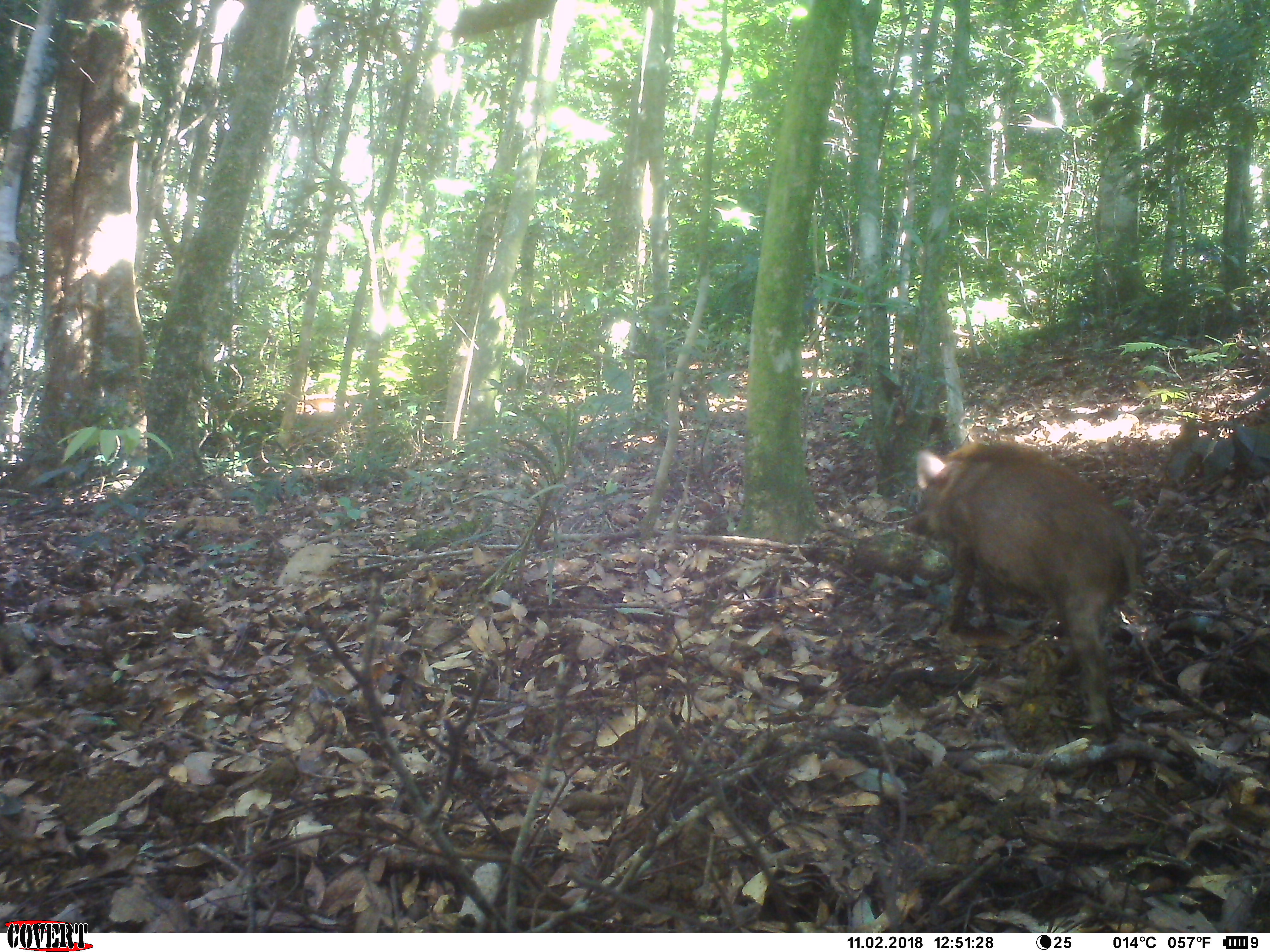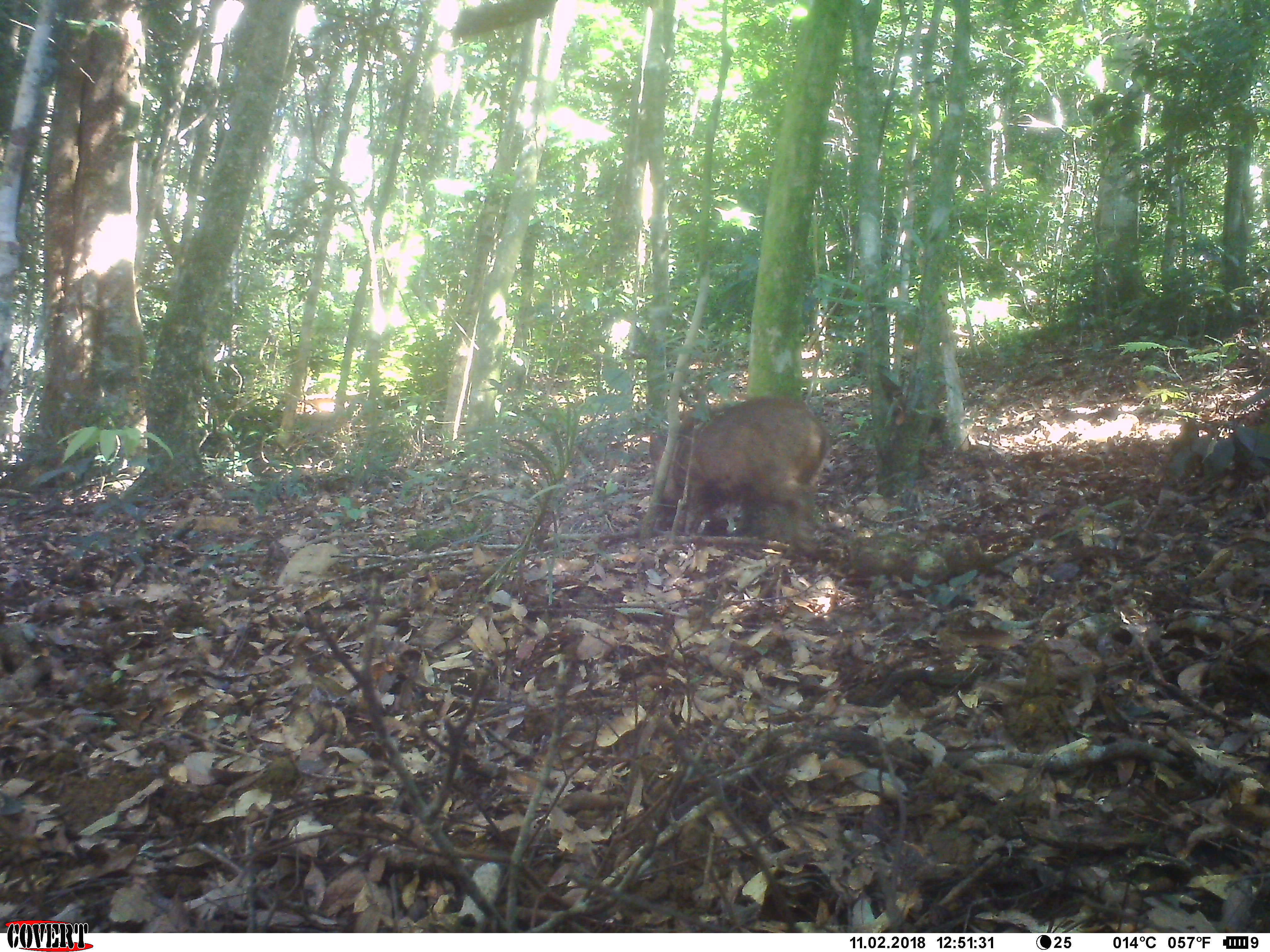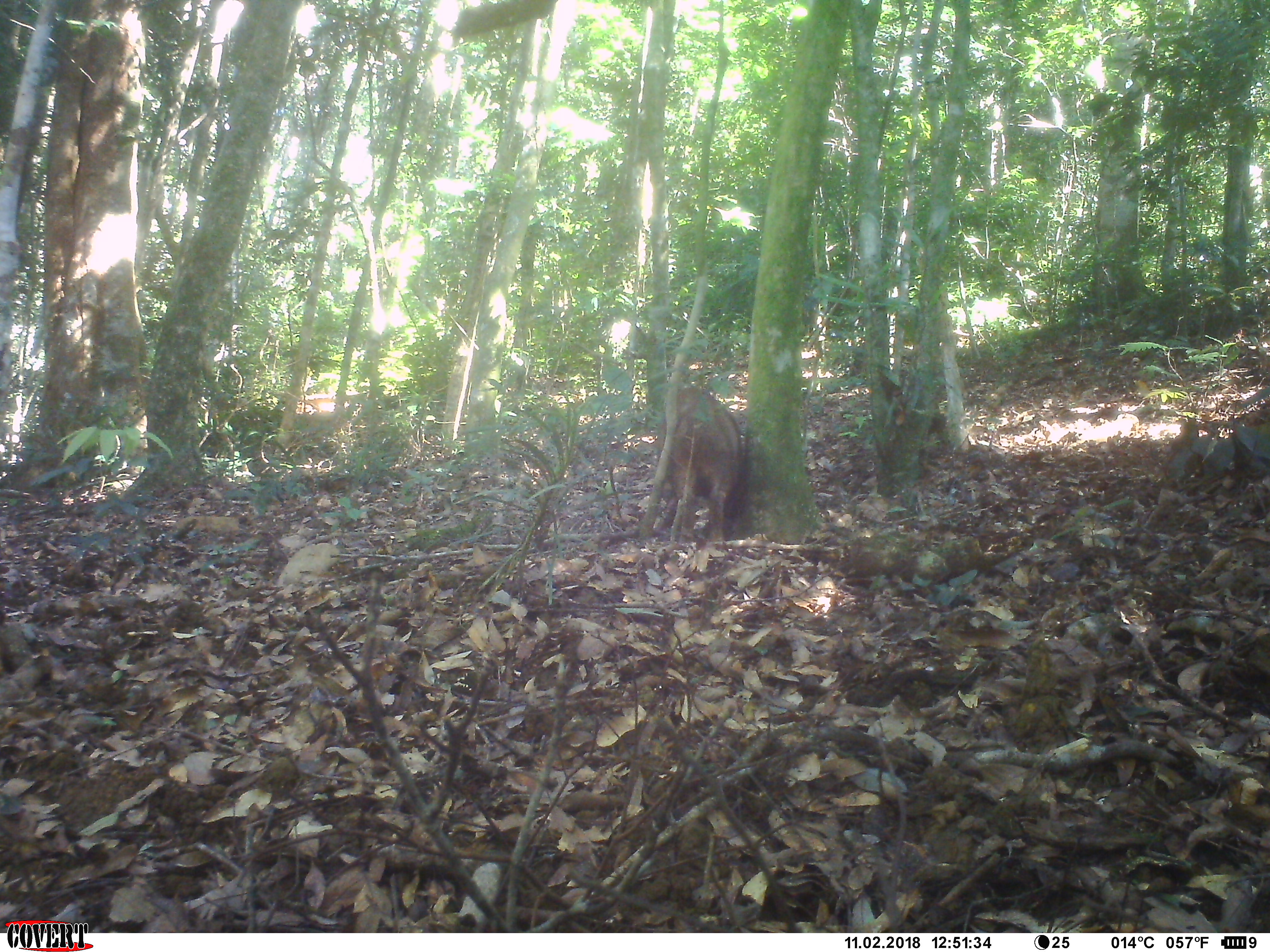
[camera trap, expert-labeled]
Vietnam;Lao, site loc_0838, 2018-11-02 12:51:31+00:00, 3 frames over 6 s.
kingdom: Animalia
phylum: Chordata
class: Mammalia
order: Artiodactyla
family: Suidae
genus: Sus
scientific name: Sus scrofa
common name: eurasian wild pig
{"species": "eurasian wild pig (Sus scrofa)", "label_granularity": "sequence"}